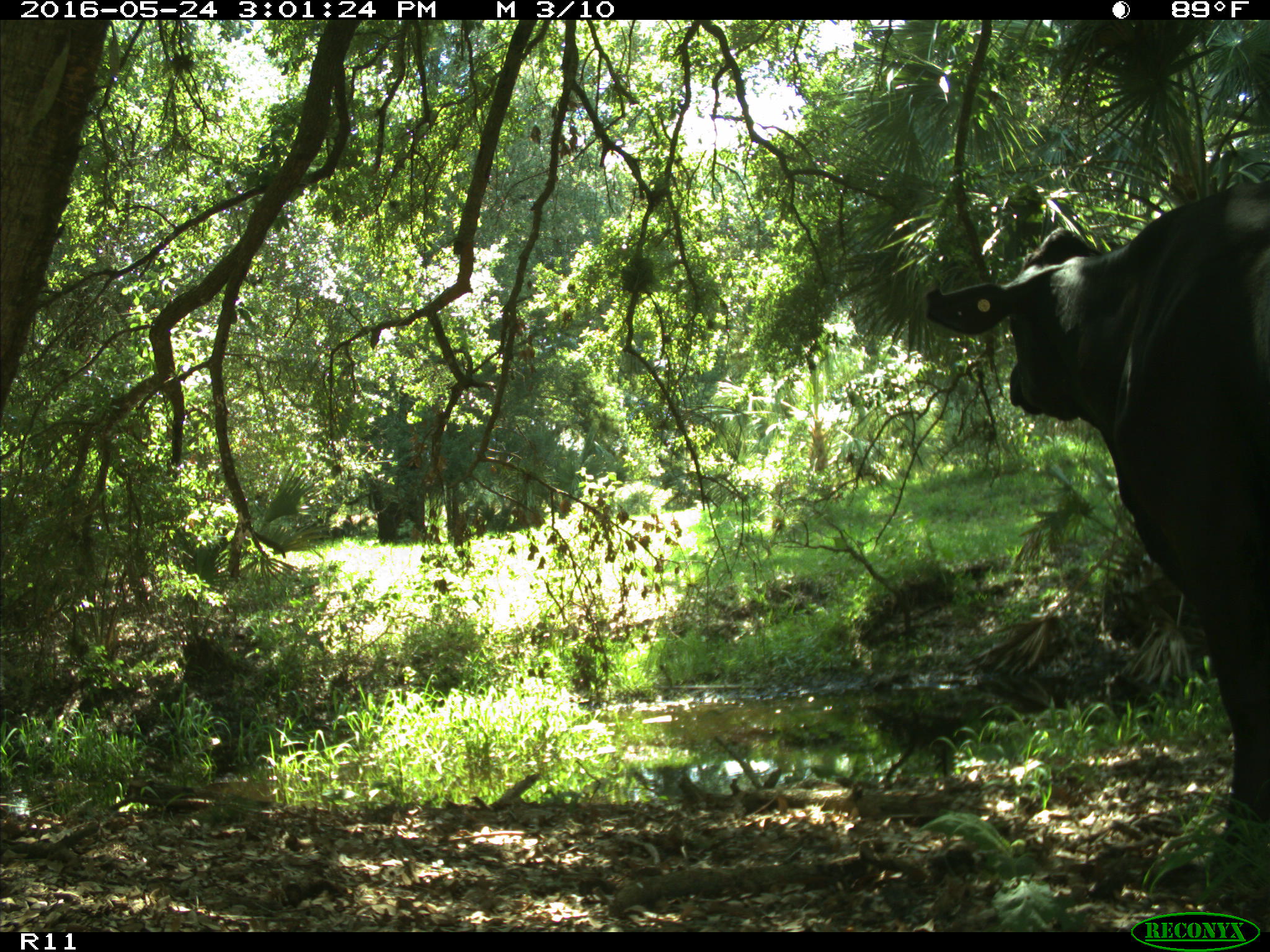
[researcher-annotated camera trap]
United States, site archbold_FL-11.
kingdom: Animalia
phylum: Chordata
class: Mammalia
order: Artiodactyla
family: Bovidae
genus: Bos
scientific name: Bos taurus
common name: domestic cow